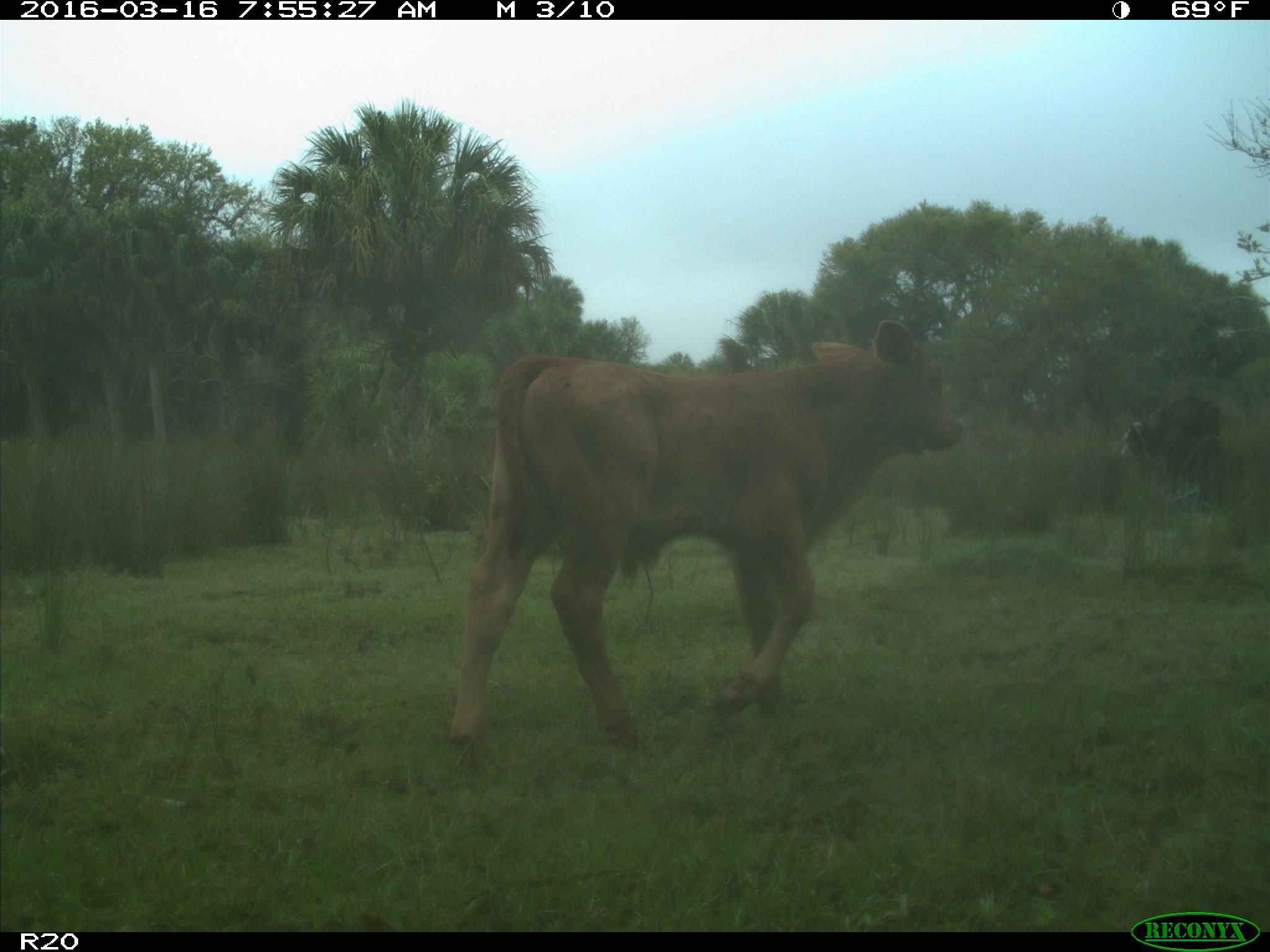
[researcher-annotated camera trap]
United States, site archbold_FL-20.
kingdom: Animalia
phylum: Chordata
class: Mammalia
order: Artiodactyla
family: Bovidae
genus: Bos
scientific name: Bos taurus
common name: domestic cow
Bos taurus (domestic cow).